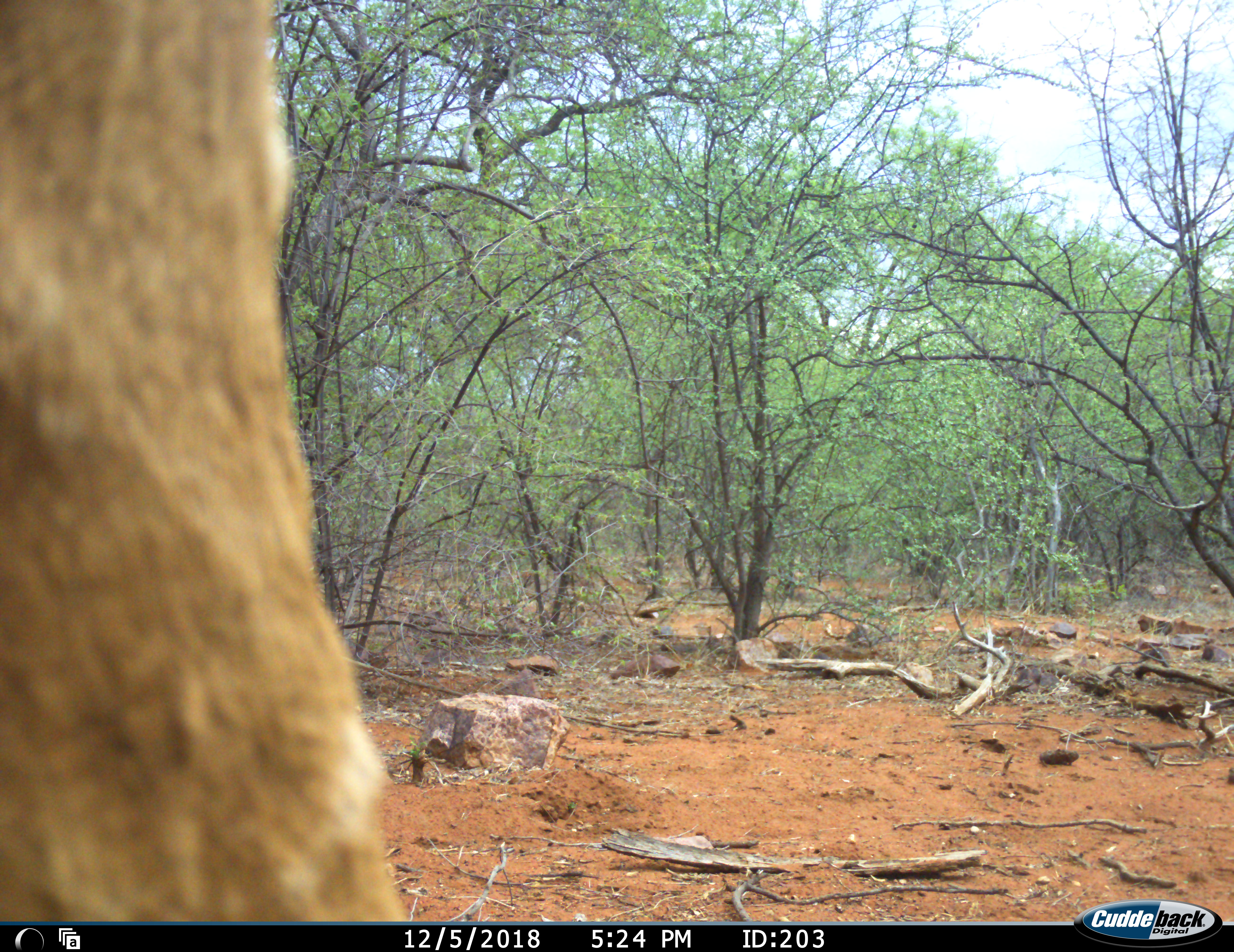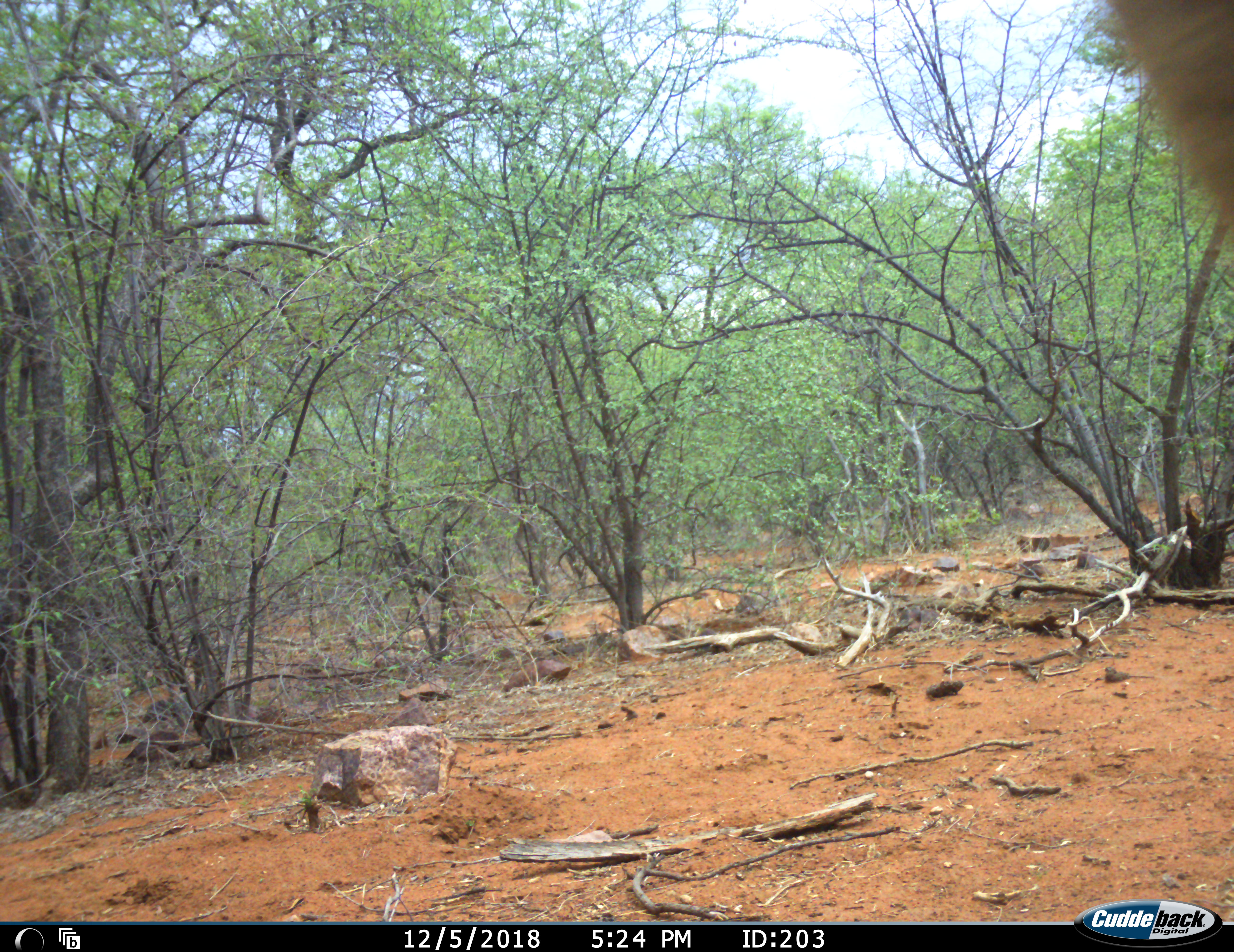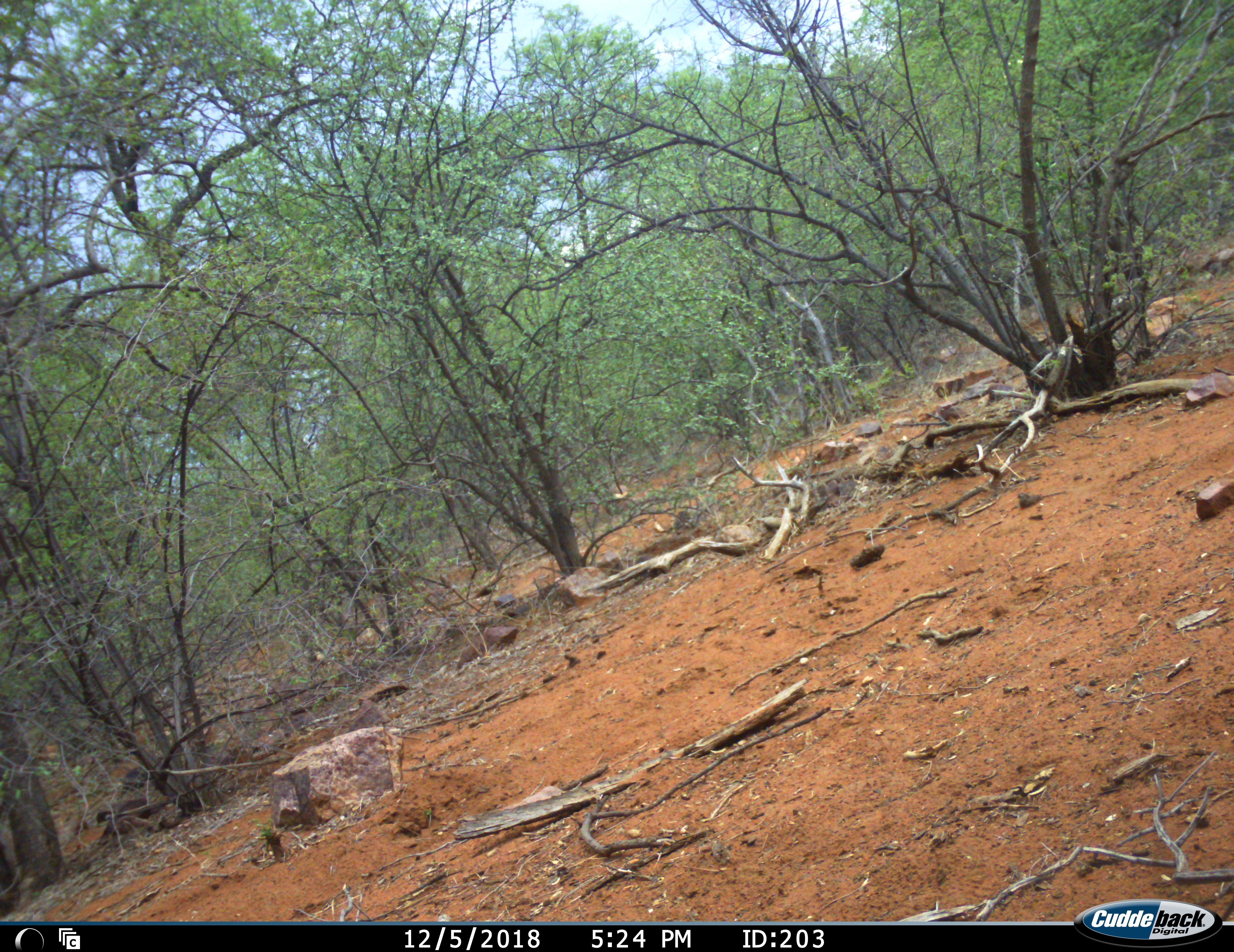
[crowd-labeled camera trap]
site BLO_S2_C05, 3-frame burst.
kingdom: Animalia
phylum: Chordata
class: Mammalia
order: Artiodactyla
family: Bovidae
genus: Aepyceros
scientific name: Aepyceros melampus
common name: impala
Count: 1.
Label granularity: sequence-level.